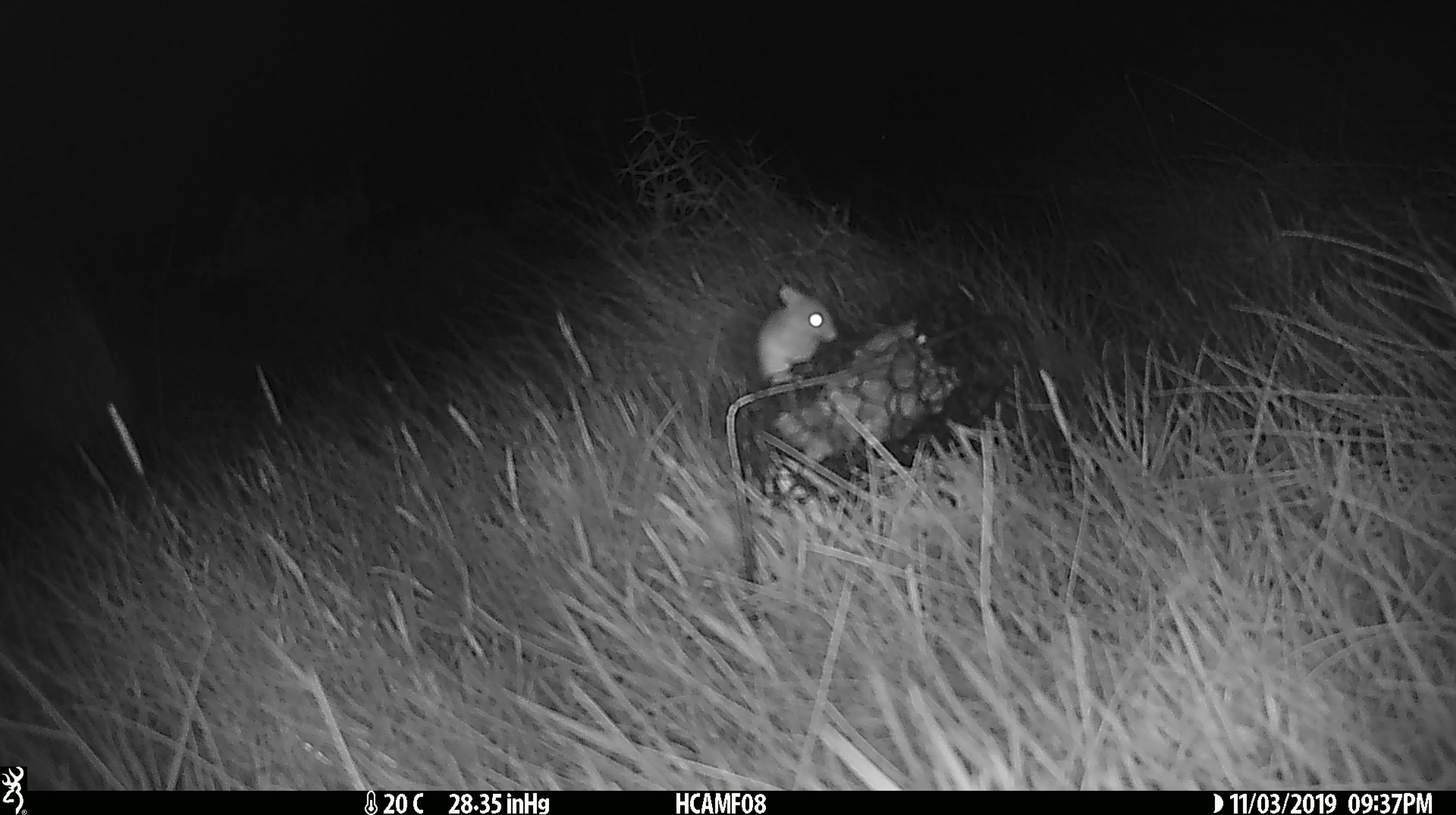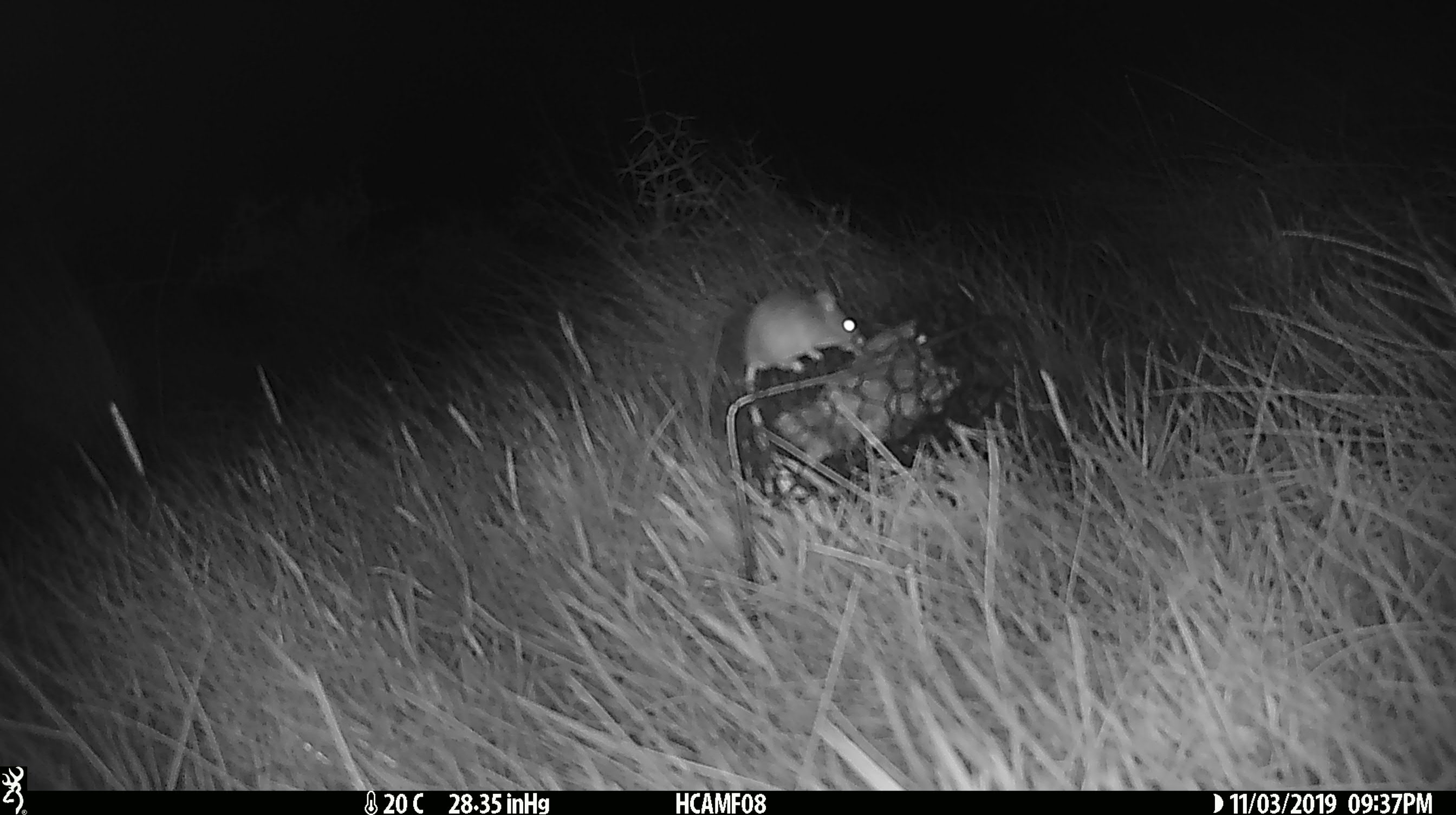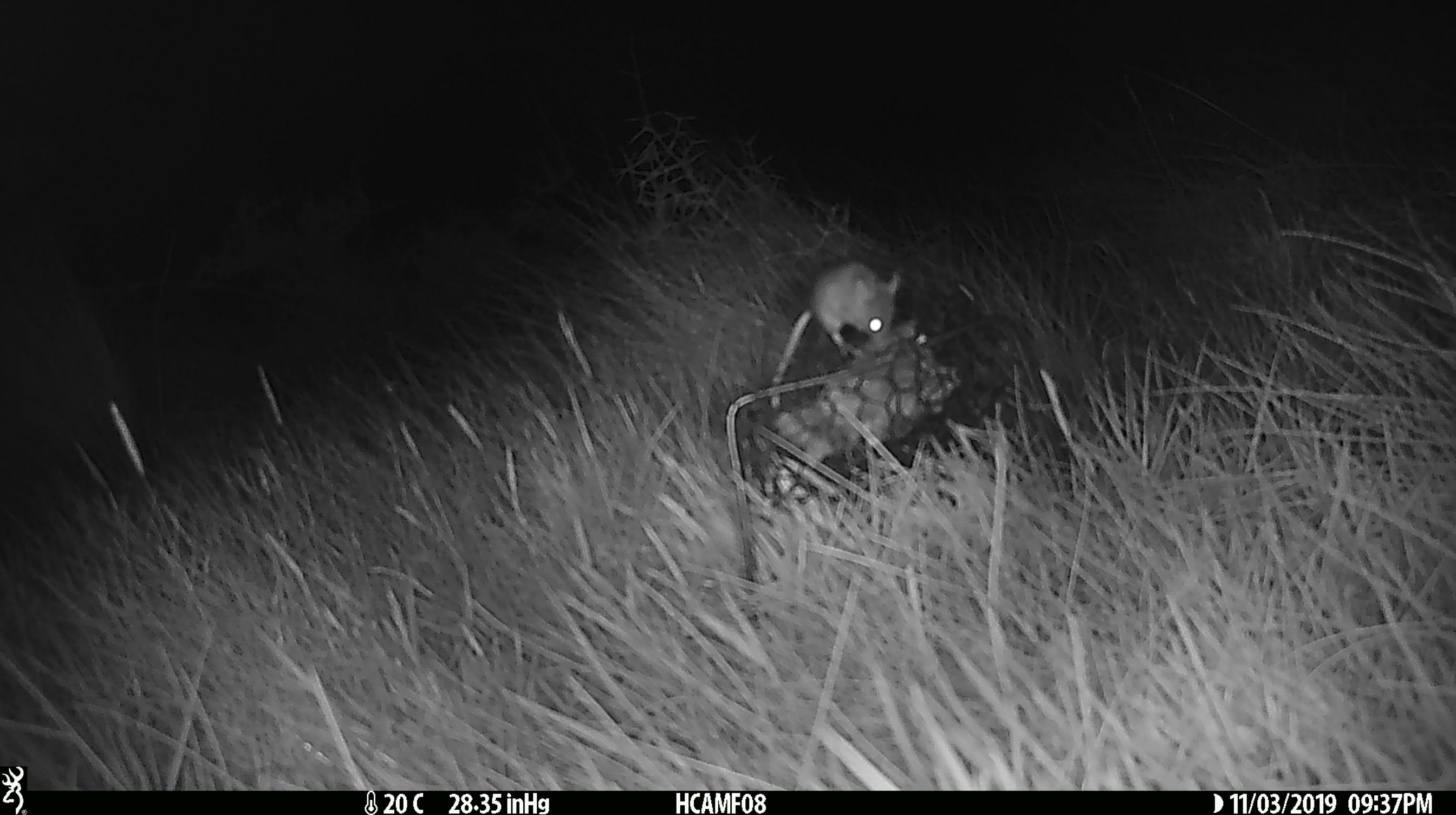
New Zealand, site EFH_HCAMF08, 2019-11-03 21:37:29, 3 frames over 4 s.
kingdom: Animalia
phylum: Chordata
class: Mammalia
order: Rodentia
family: Muridae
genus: Mus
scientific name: Mus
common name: mouse